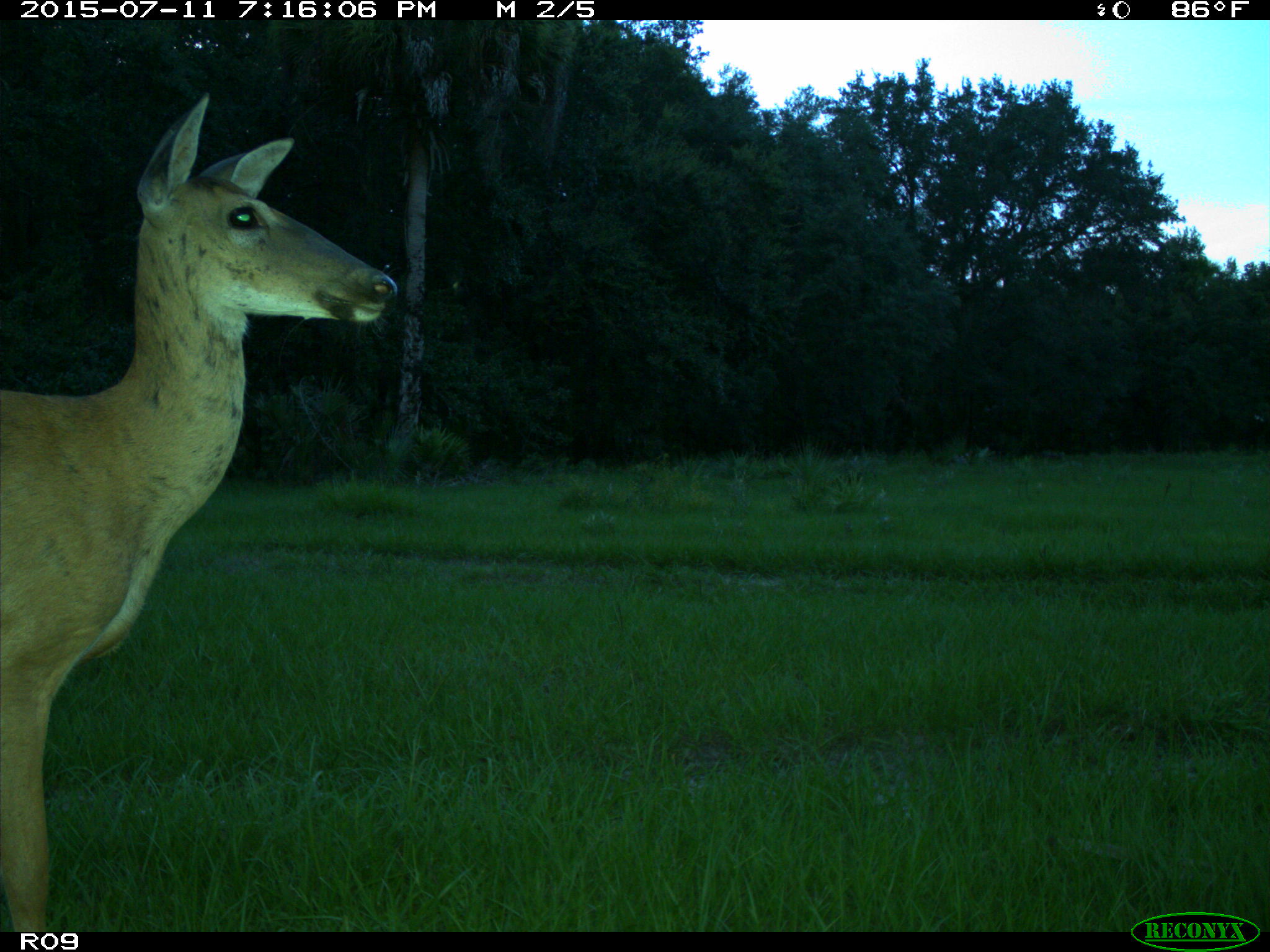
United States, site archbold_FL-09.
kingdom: Animalia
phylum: Chordata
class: Mammalia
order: Artiodactyla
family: Cervidae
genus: Odocoileus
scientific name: Odocoileus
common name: deer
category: unidentified deer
Unidentified deer (deer) (Odocoileus).